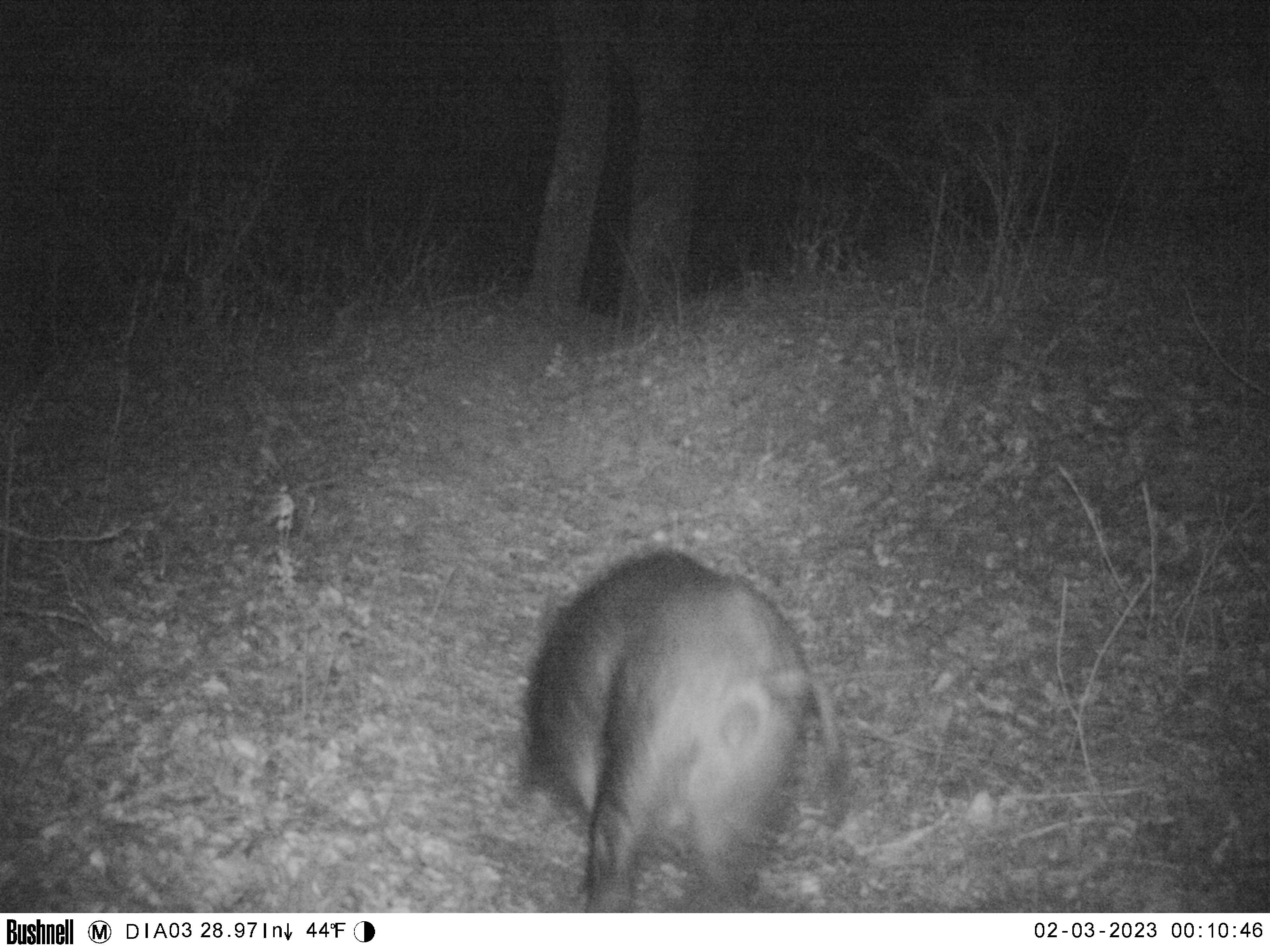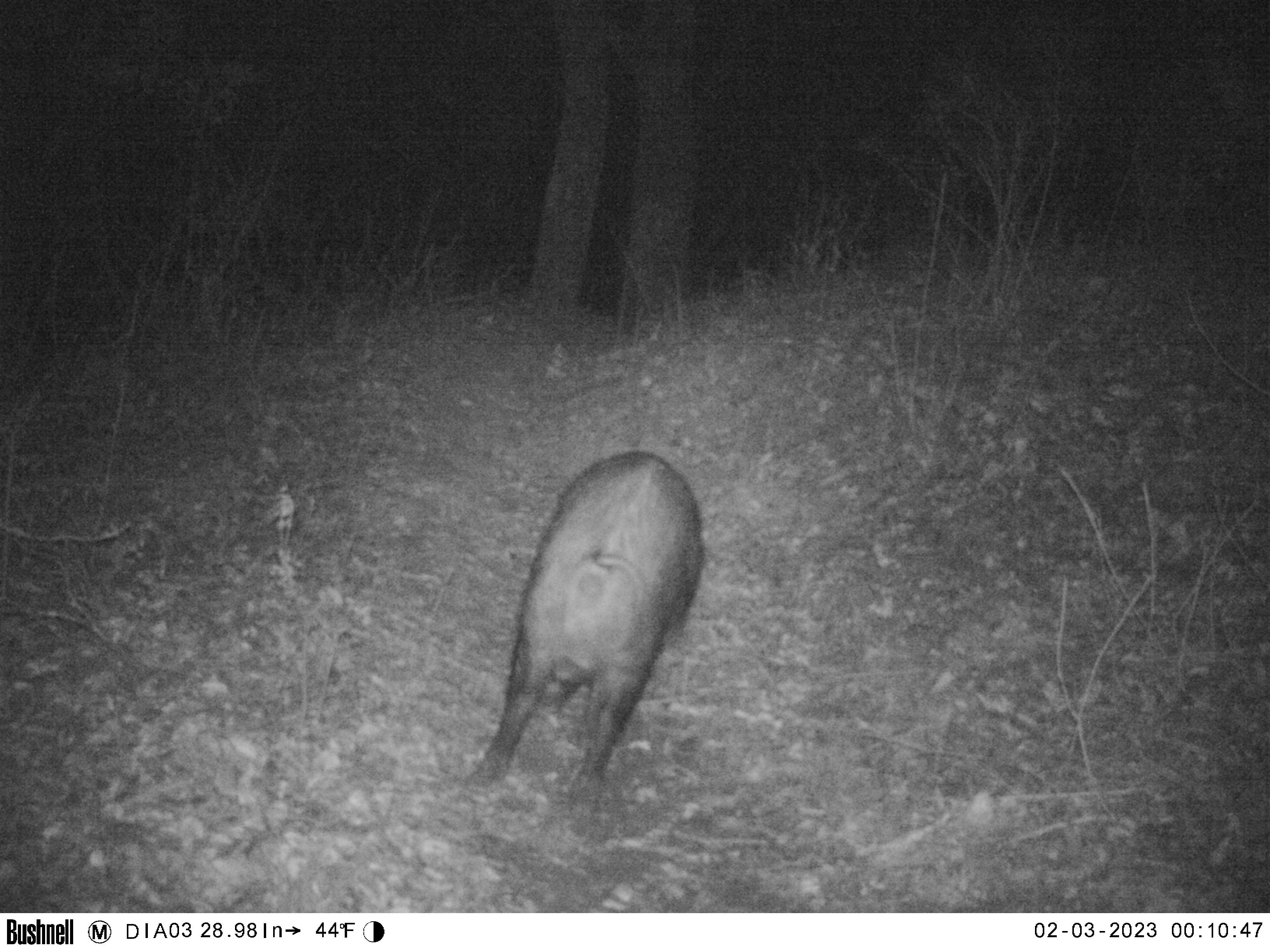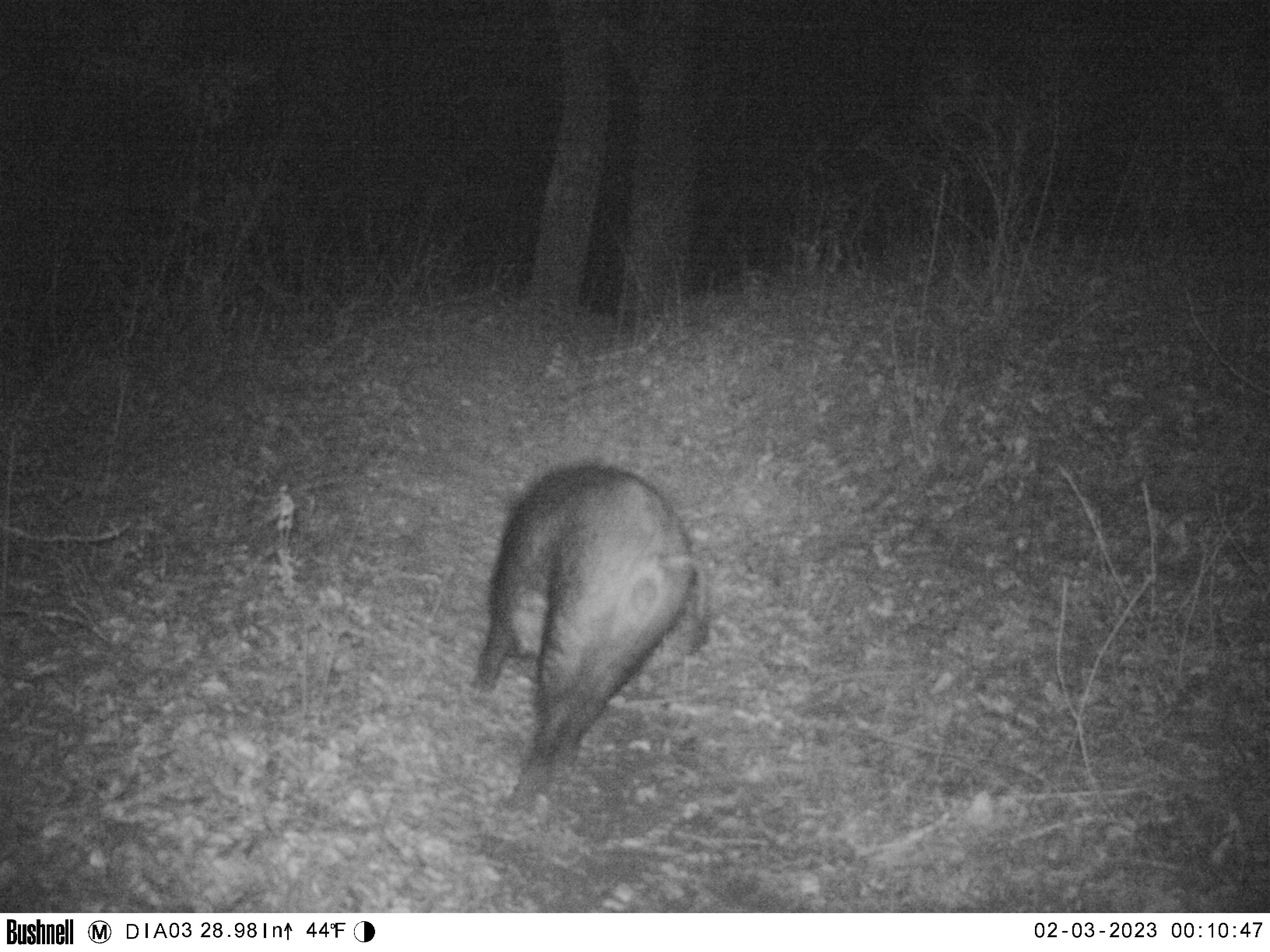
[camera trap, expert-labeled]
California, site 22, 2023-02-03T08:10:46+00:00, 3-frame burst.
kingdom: Animalia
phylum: Chordata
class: Mammalia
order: Artiodactyla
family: Suidae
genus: Sus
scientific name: Sus scrofa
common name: wild boar